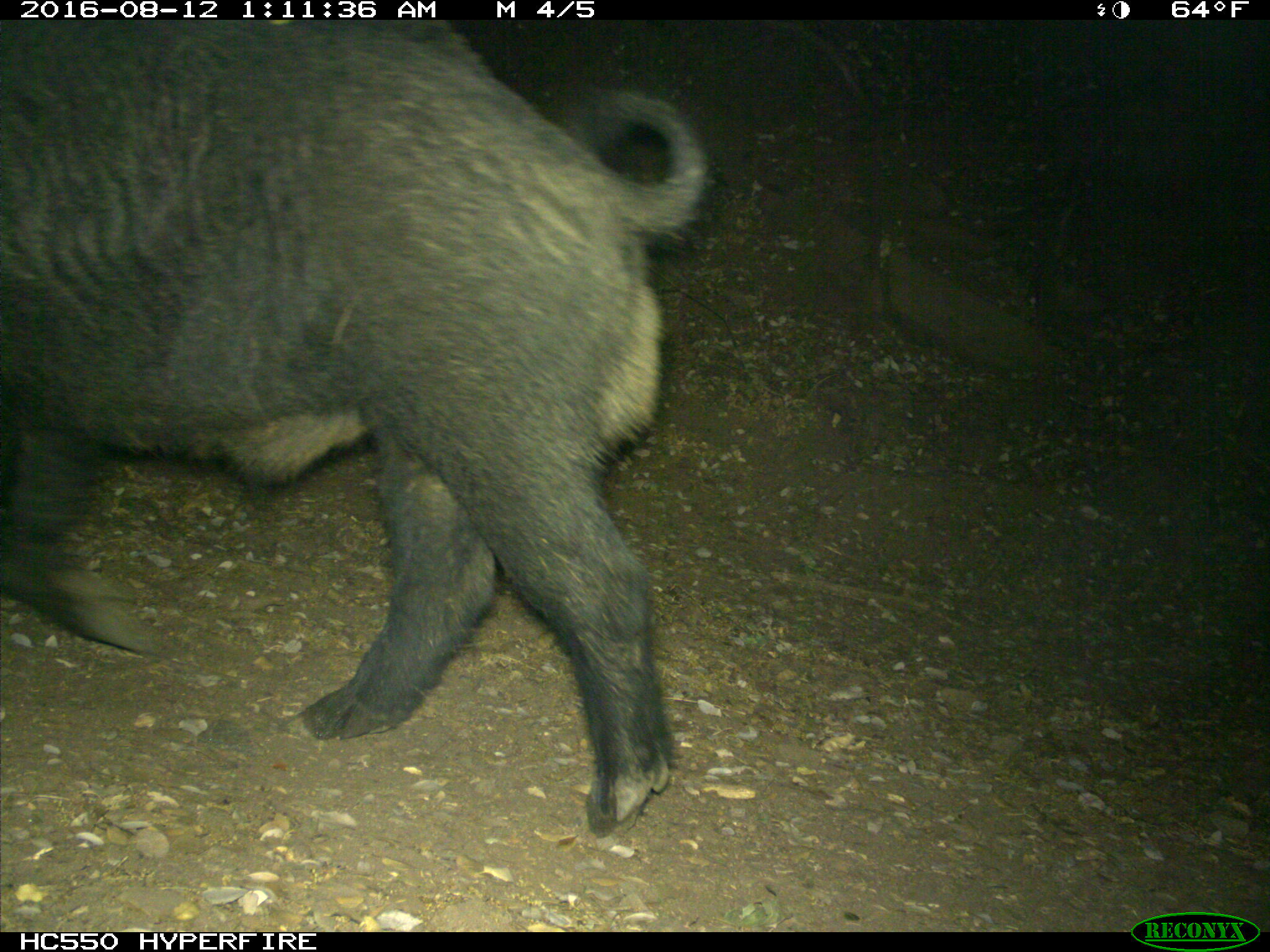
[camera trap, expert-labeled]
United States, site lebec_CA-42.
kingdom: Animalia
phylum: Chordata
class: Mammalia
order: Artiodactyla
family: Suidae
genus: Sus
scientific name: Sus scrofa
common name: wild boar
Sus scrofa (wild boar).